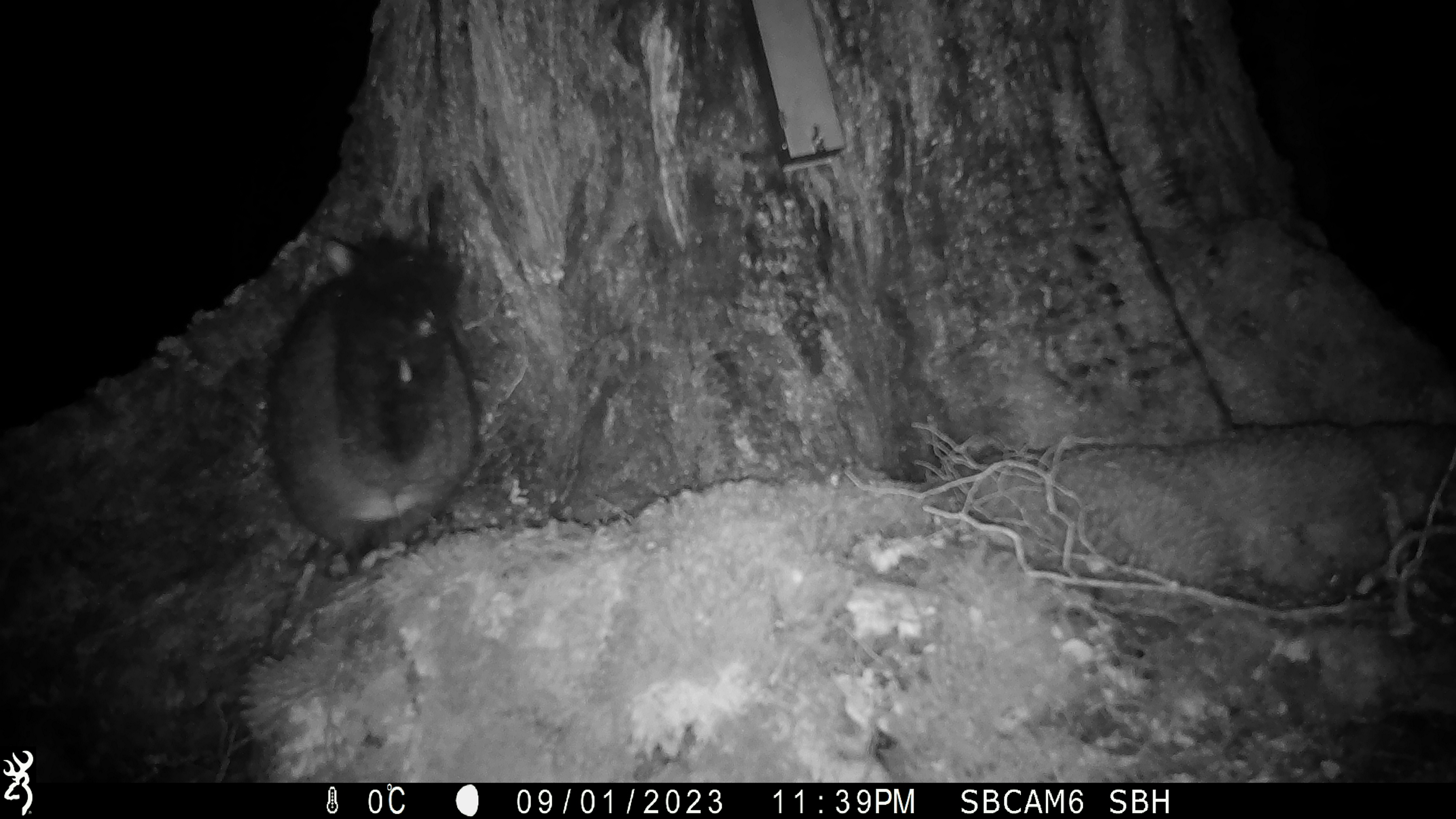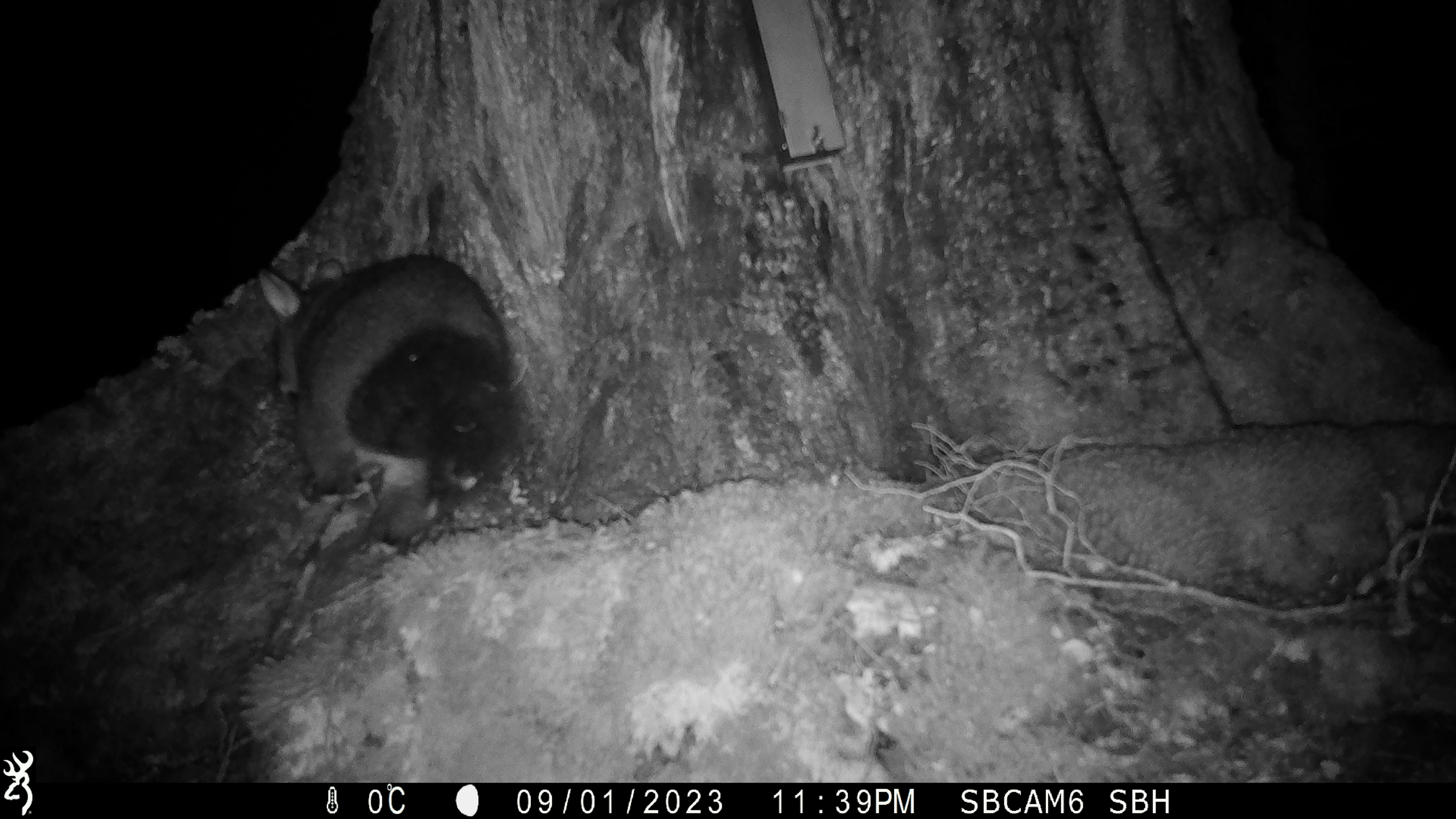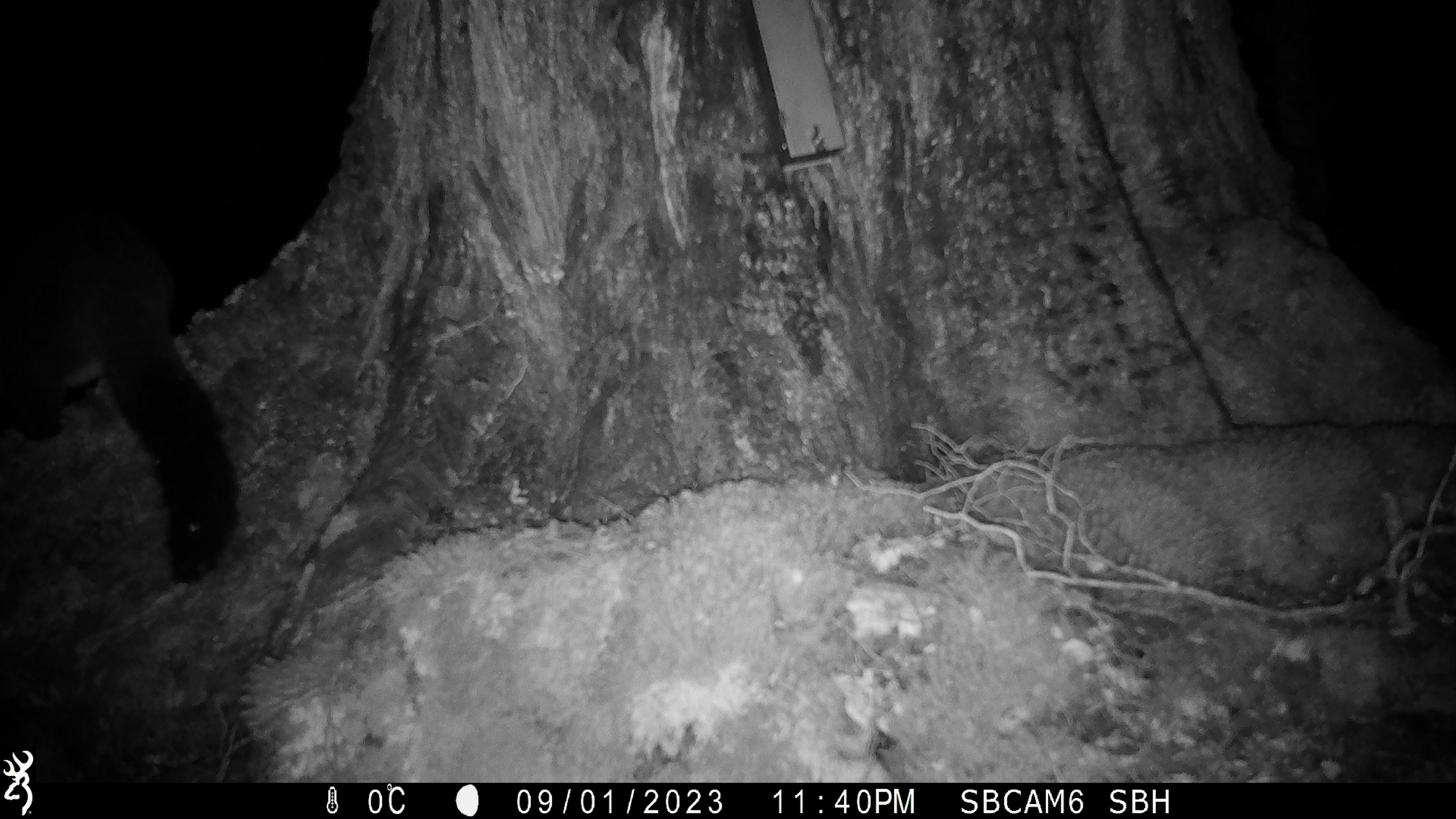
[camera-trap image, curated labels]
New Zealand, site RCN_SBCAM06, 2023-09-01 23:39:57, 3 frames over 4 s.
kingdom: Animalia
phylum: Chordata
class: Mammalia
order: Diprotodontia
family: Phalangeridae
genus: Trichosurus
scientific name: Trichosurus vulpecula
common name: common brushtail possum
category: possum